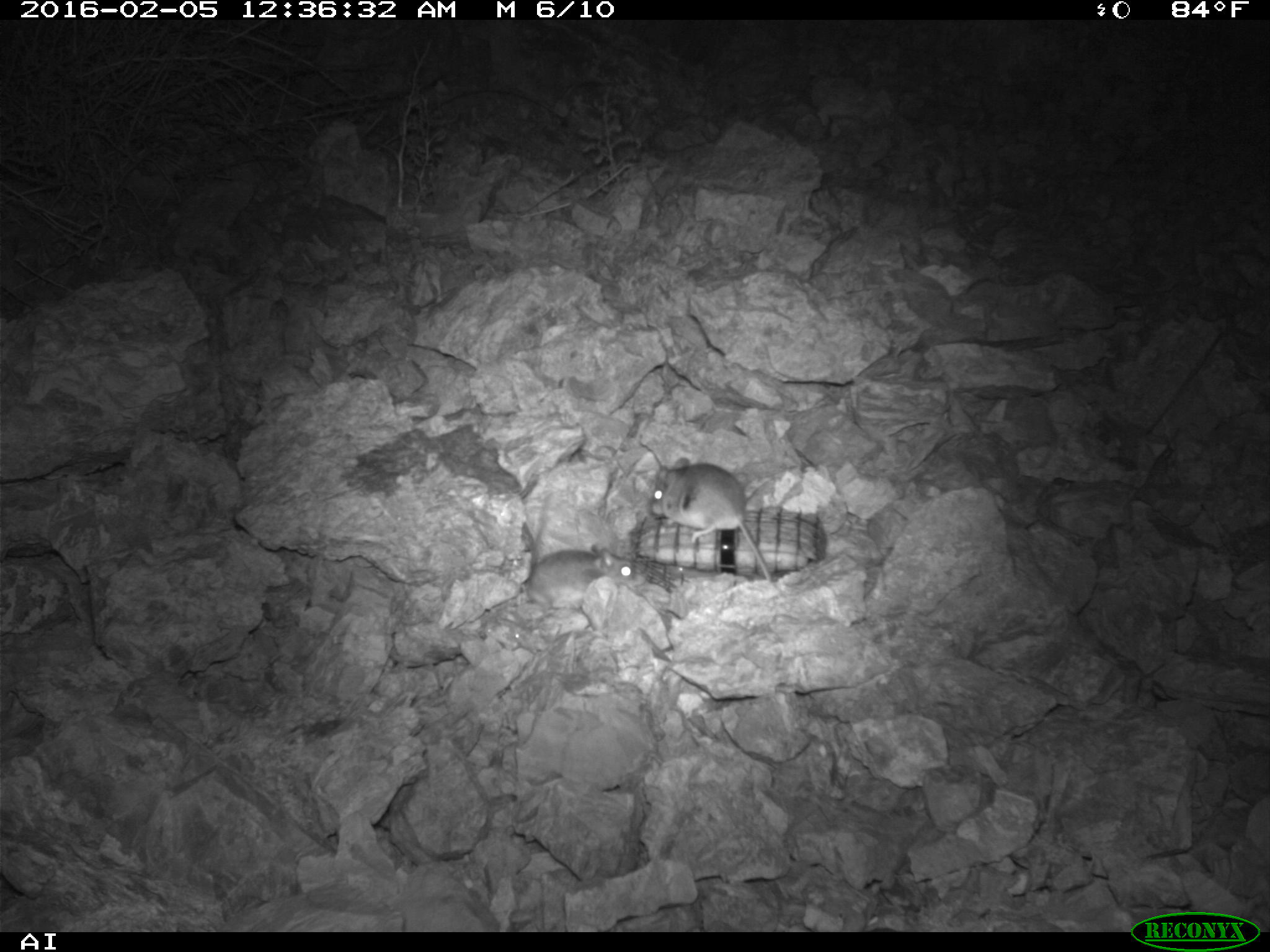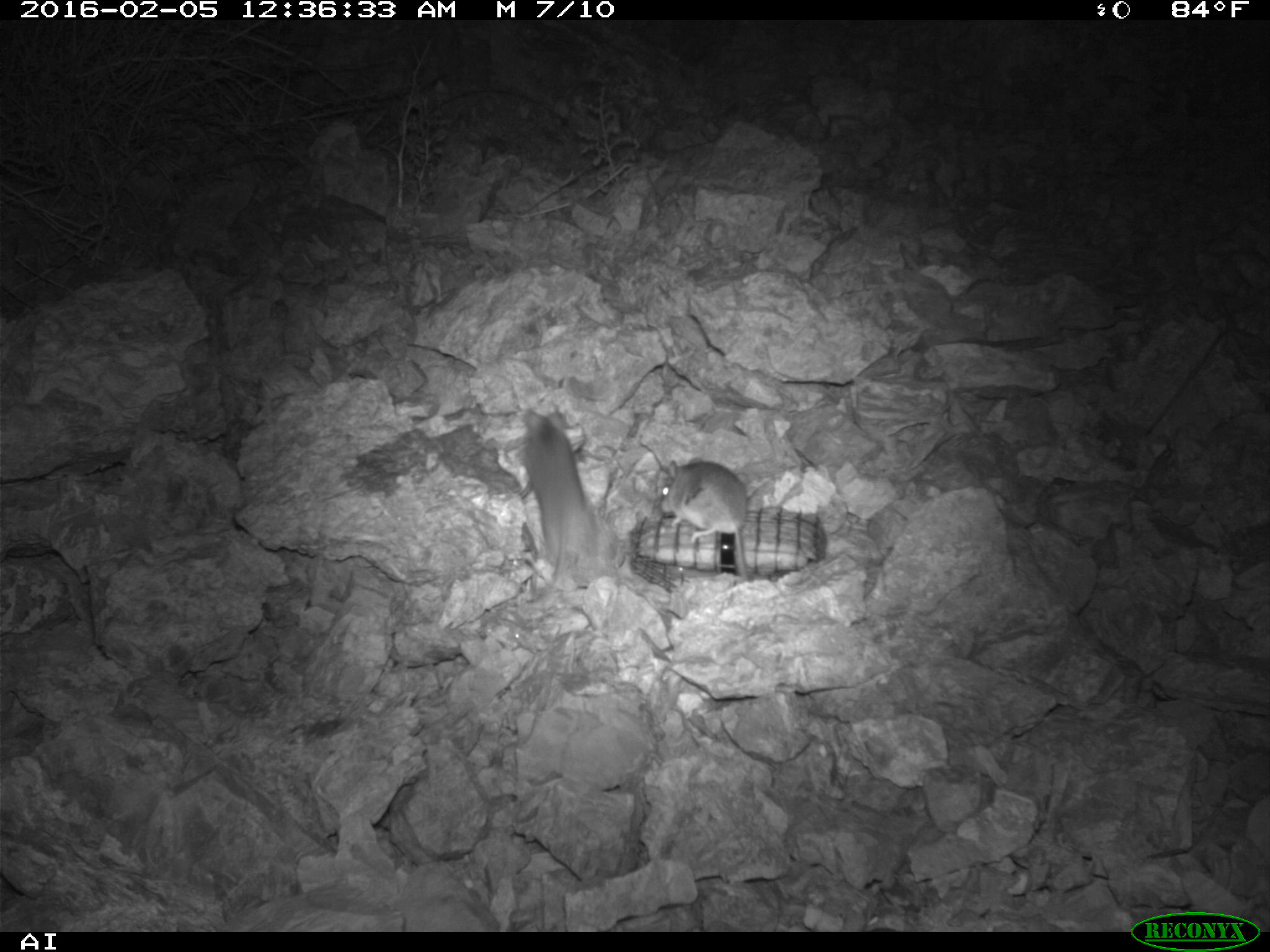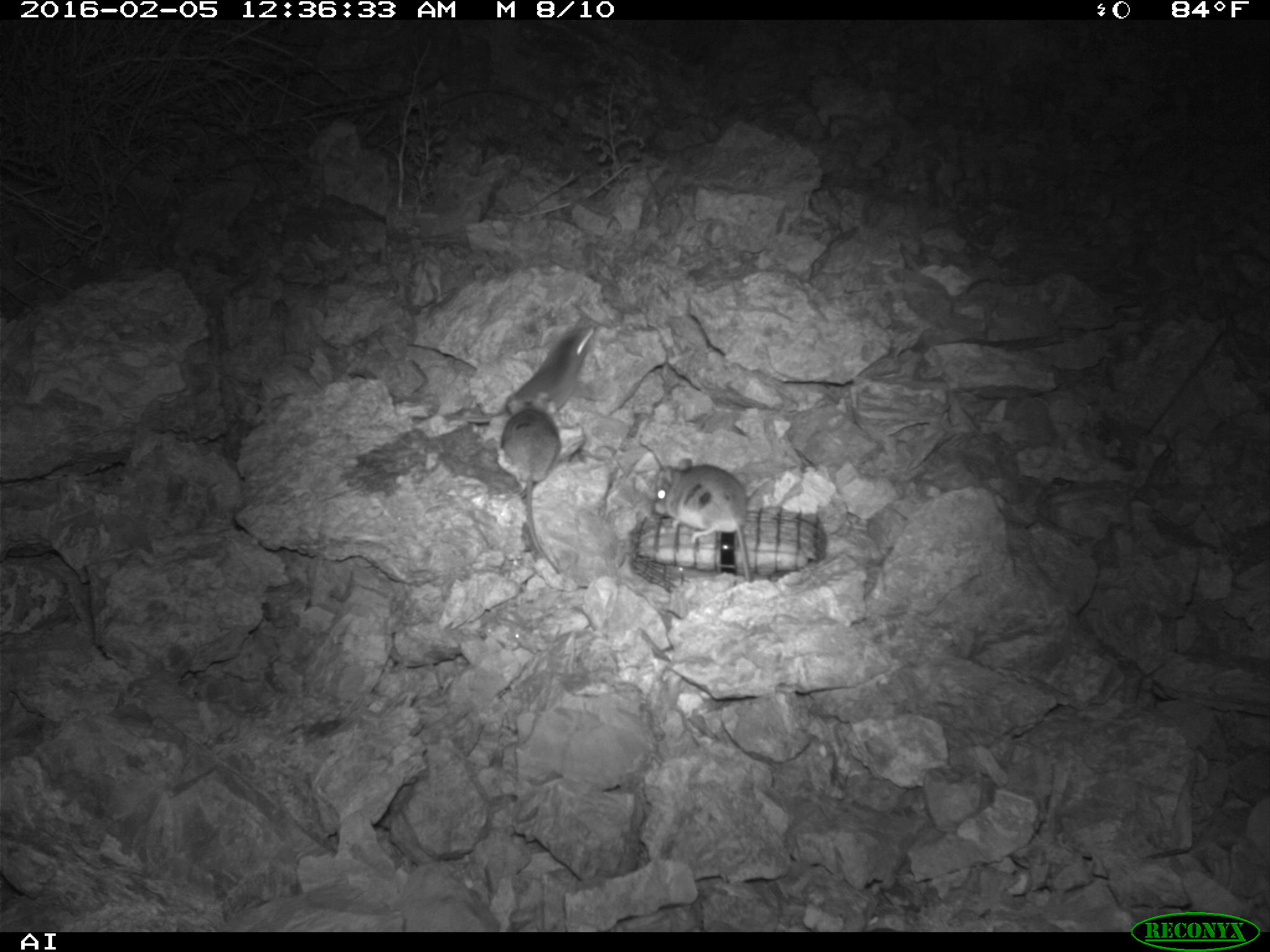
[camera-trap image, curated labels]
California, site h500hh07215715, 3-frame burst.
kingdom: Animalia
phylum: Chordata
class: Mammalia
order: Rodentia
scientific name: Rodentia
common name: rodent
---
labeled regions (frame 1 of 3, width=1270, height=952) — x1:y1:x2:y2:
rodent: 650:458:773:581; 469:547:612:622; 597:544:644:580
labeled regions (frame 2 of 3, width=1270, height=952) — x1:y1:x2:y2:
rodent: 513:408:601:591; 647:456:748:585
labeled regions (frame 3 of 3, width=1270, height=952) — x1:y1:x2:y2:
rodent: 654:455:755:583; 497:409:564:575; 503:318:595:418